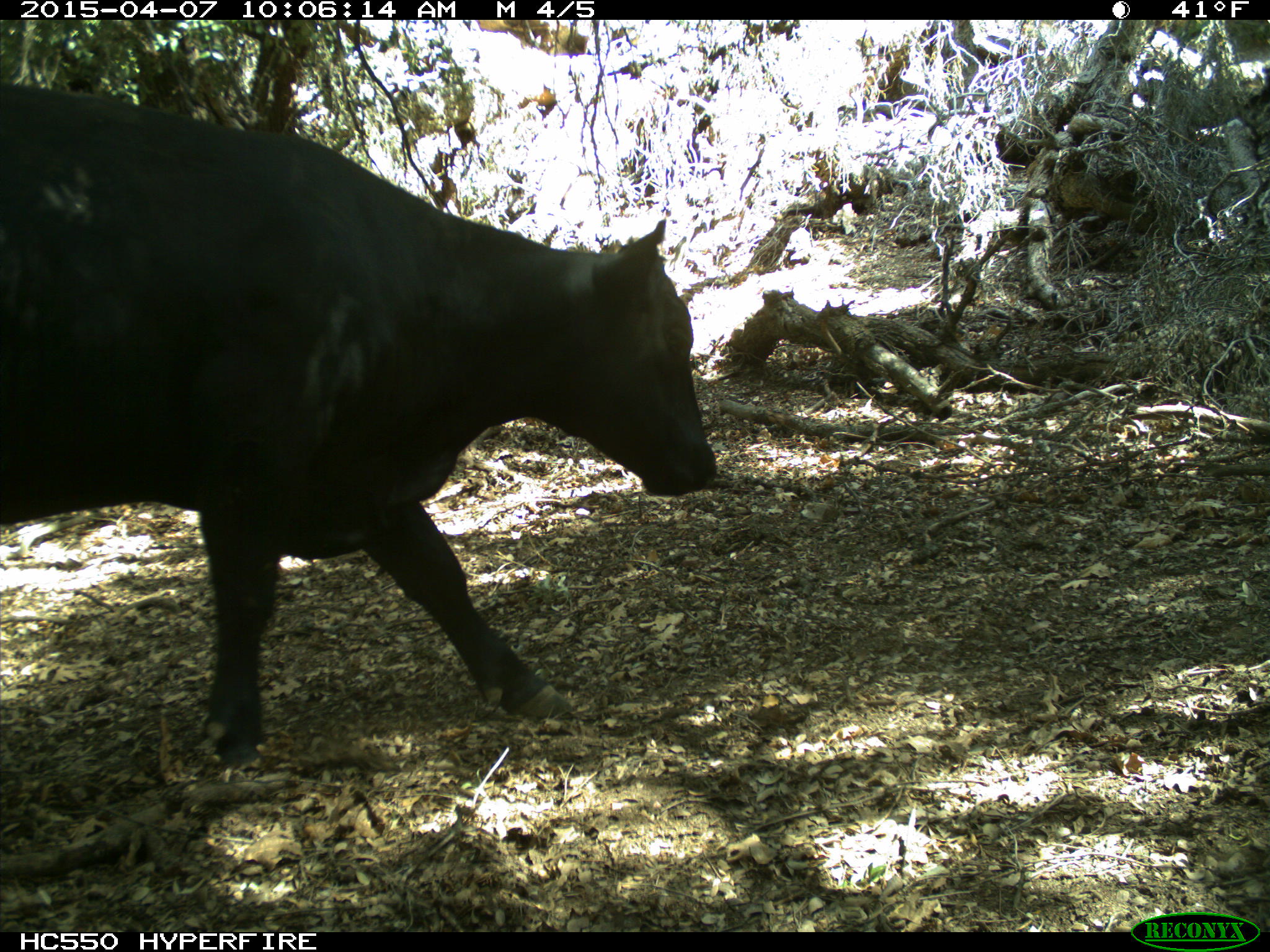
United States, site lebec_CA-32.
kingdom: Animalia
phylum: Chordata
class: Mammalia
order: Artiodactyla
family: Bovidae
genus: Bos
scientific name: Bos taurus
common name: domestic cow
Bos taurus (domestic cow).